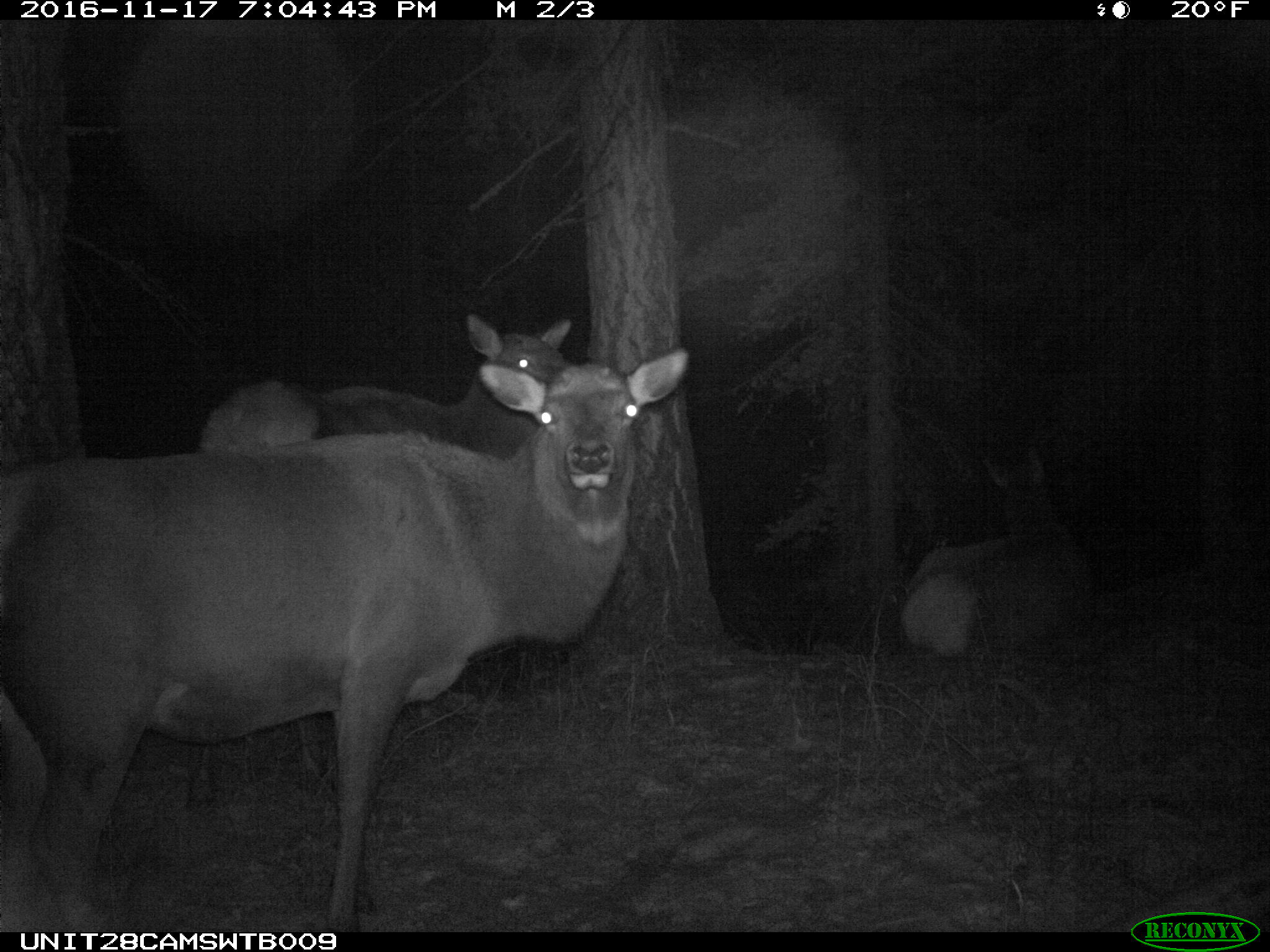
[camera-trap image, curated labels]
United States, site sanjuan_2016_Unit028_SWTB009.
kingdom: Animalia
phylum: Chordata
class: Mammalia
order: Artiodactyla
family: Cervidae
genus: Cervus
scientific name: Cervus elaphus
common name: red deer